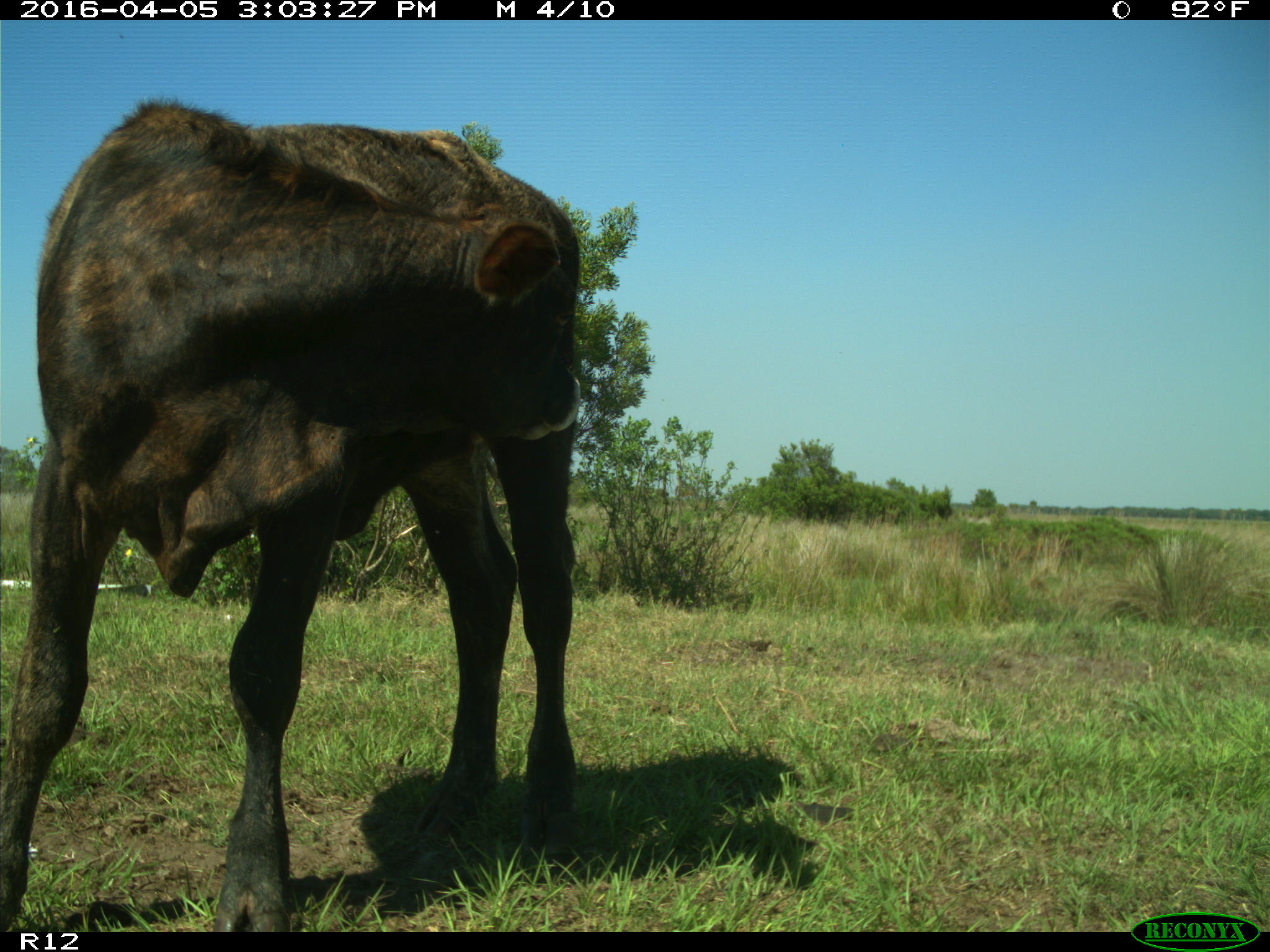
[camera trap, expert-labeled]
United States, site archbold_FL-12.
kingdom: Animalia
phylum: Chordata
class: Mammalia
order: Artiodactyla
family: Bovidae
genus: Bos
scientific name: Bos taurus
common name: domestic cow